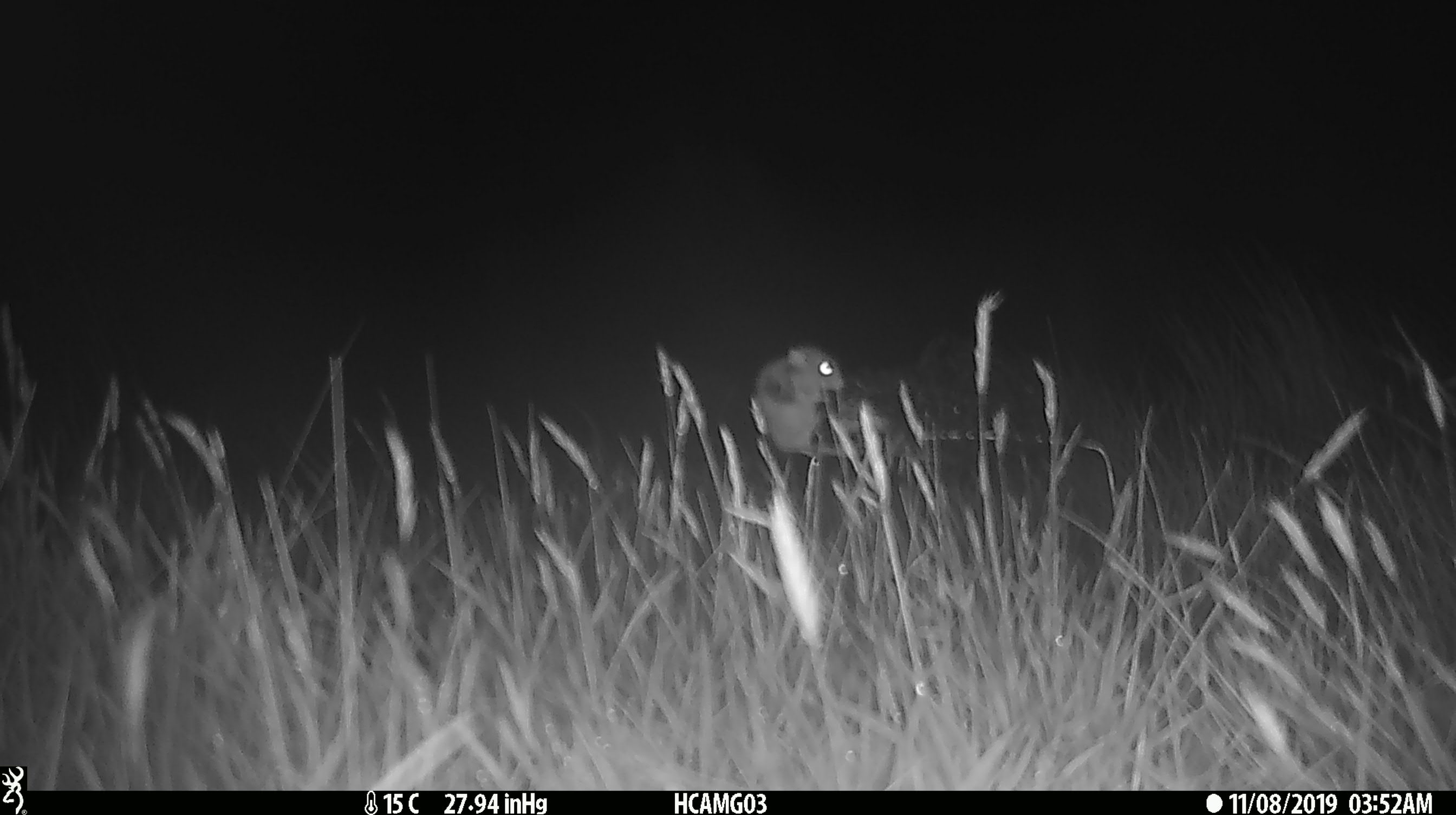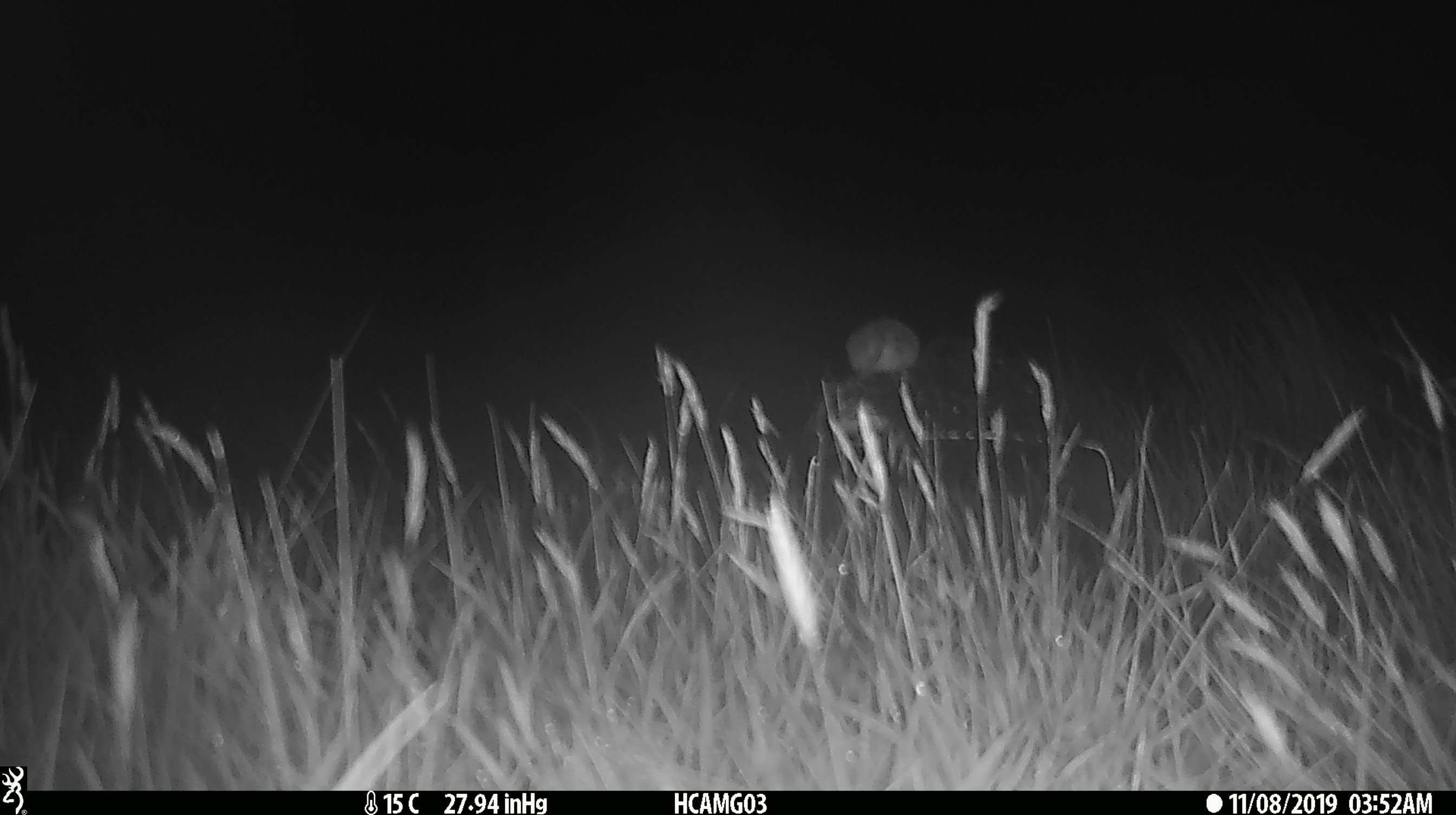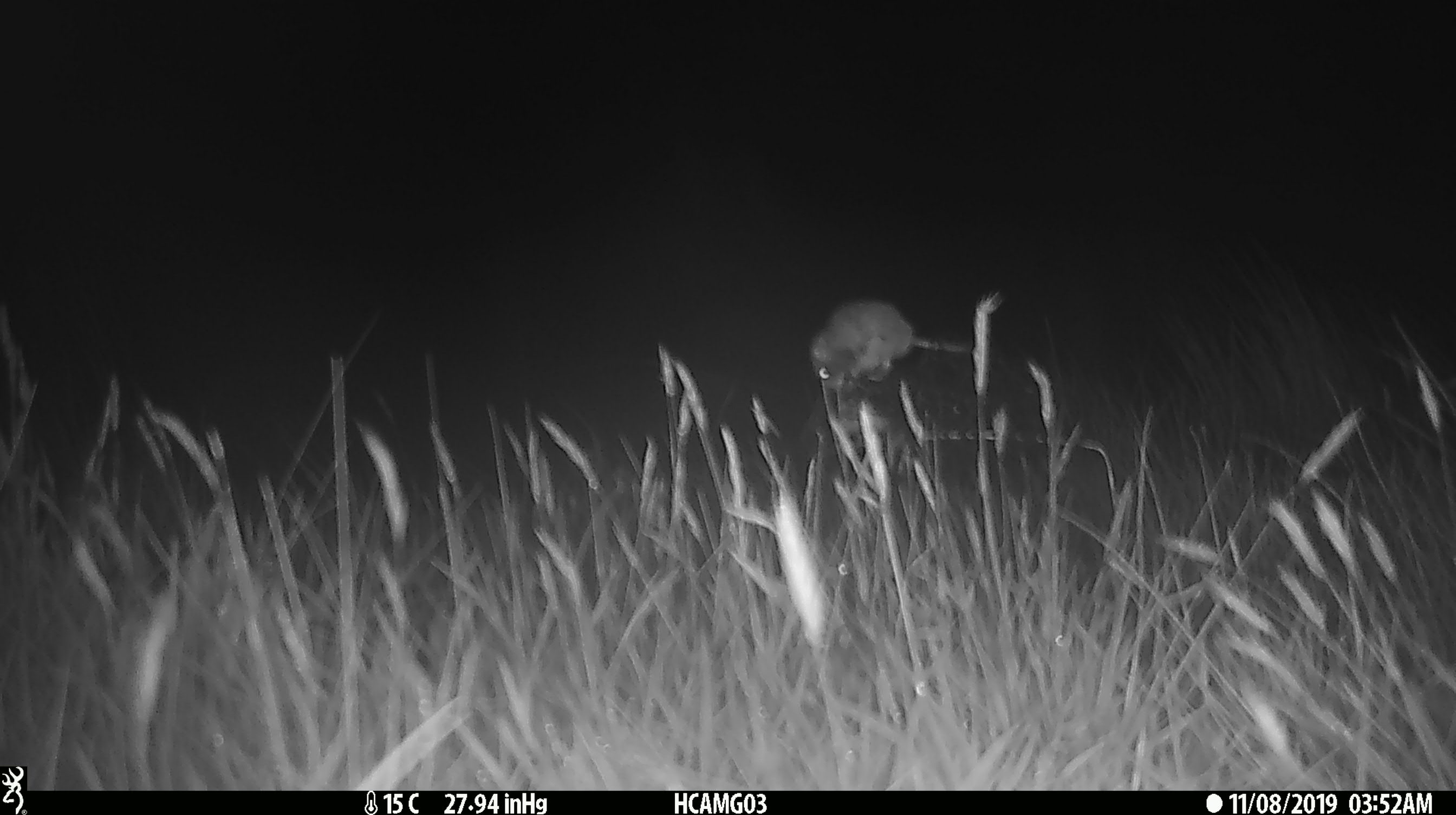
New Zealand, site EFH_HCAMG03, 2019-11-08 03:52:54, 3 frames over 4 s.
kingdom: Animalia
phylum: Chordata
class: Mammalia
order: Rodentia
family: Muridae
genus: Mus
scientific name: Mus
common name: mouse